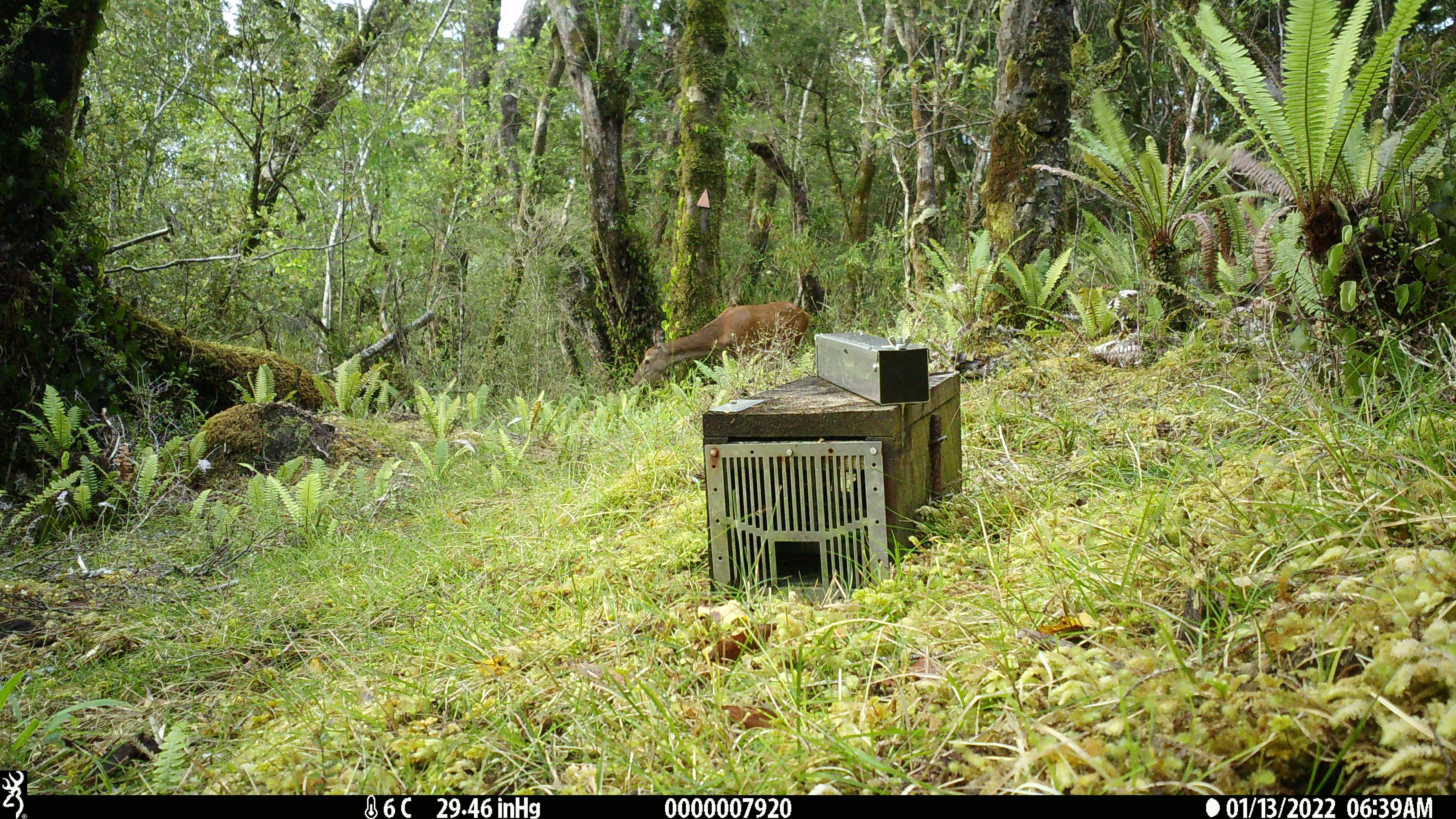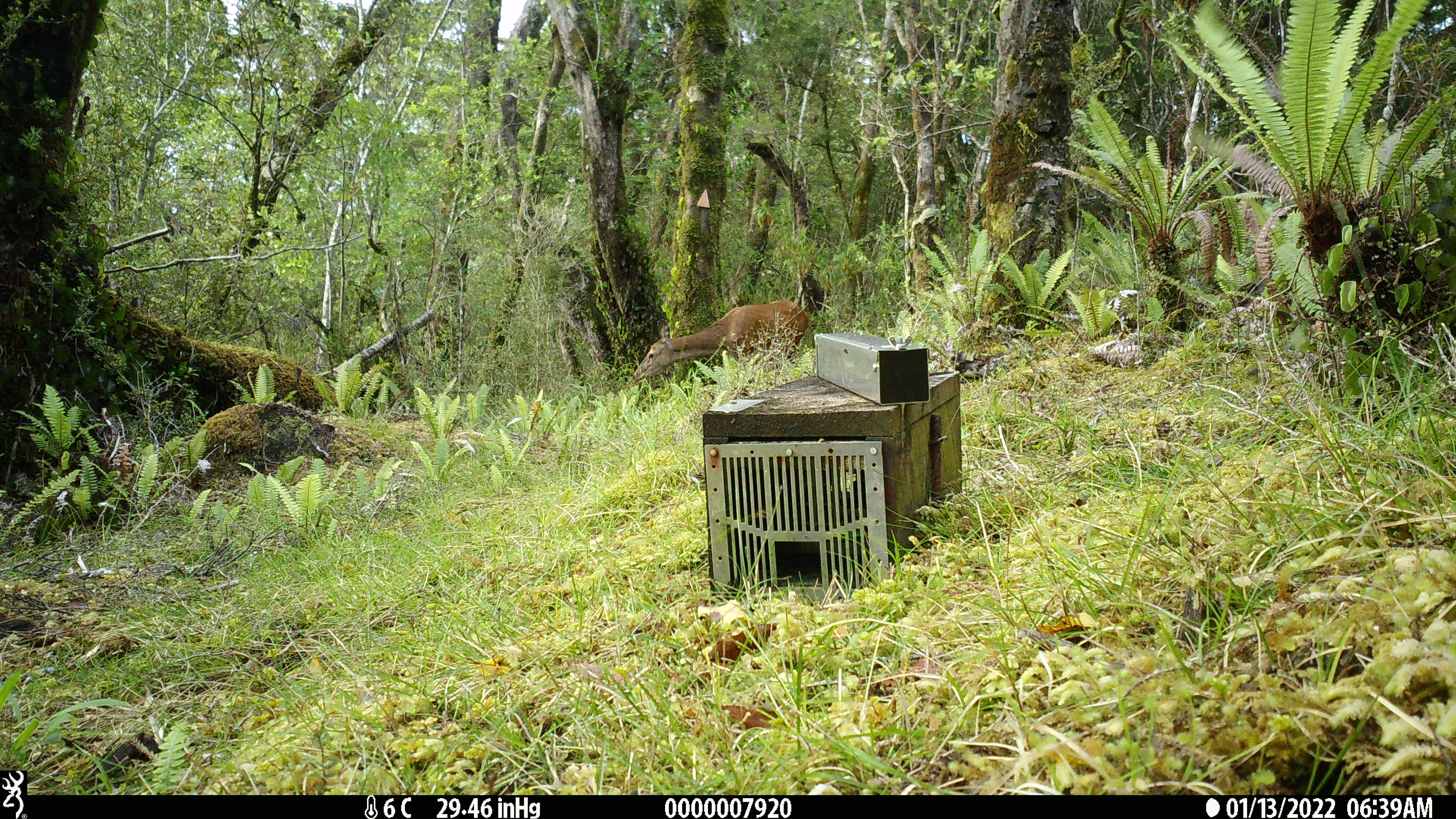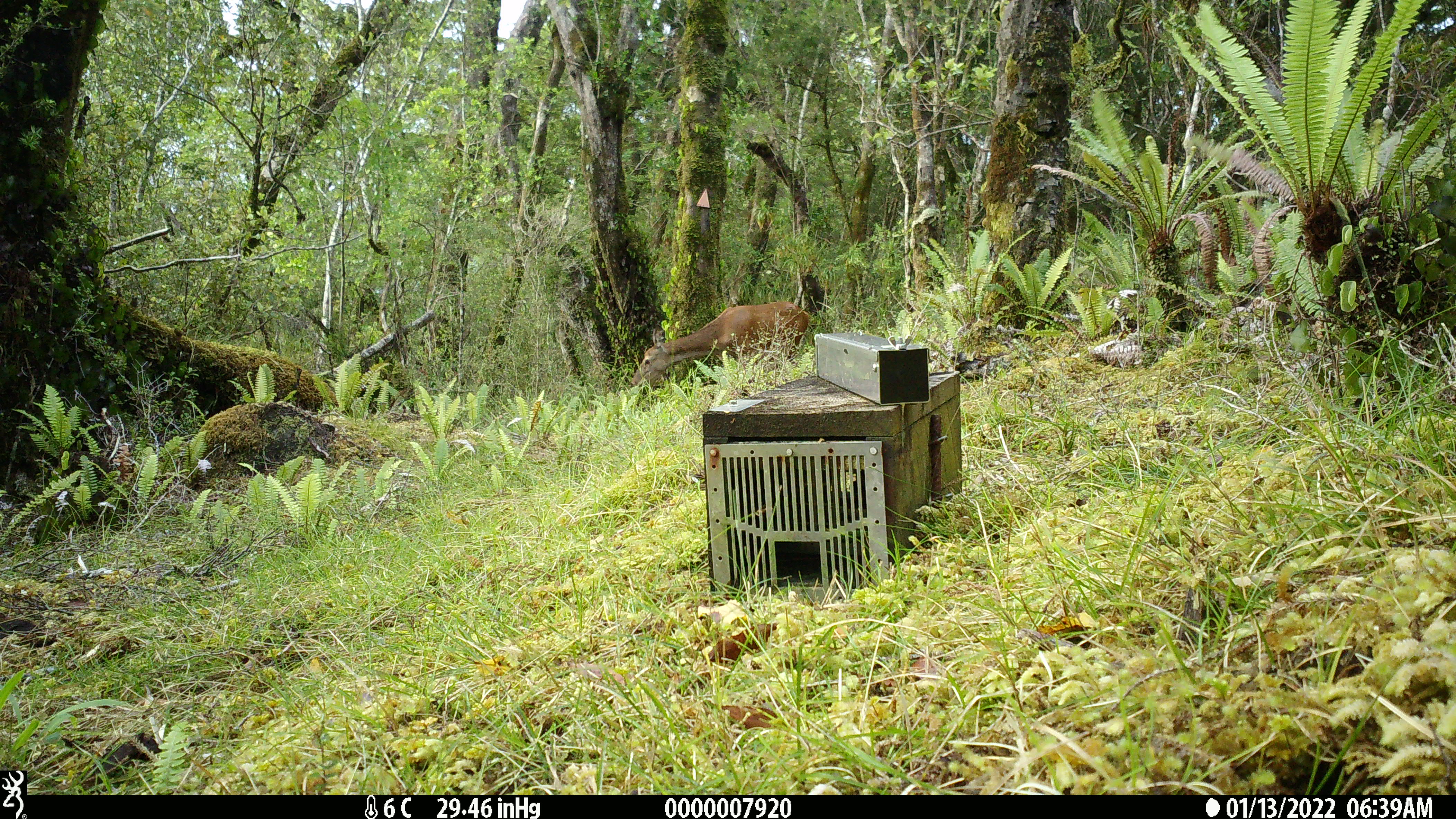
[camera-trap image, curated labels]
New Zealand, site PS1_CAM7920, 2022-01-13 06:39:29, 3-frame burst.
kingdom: Animalia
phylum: Chordata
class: Mammalia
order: Artiodactyla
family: Cervidae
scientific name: Cervidae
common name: deer